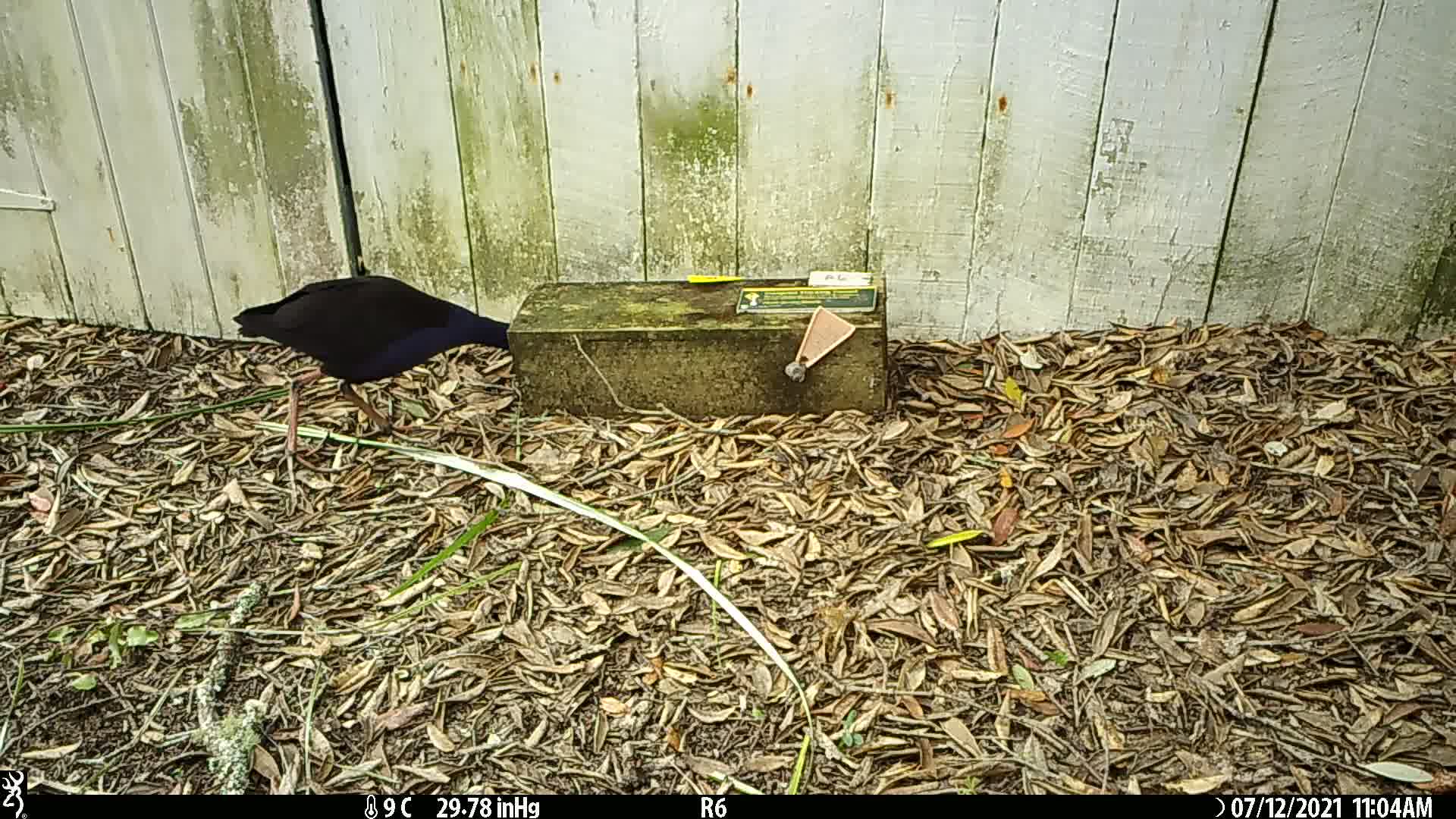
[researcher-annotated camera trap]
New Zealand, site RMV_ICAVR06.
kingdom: Animalia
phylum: Chordata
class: Aves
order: Gruiformes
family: Rallidae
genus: Porphyrio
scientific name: Porphyrio melanotus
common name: australasian swamphen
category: pukeko